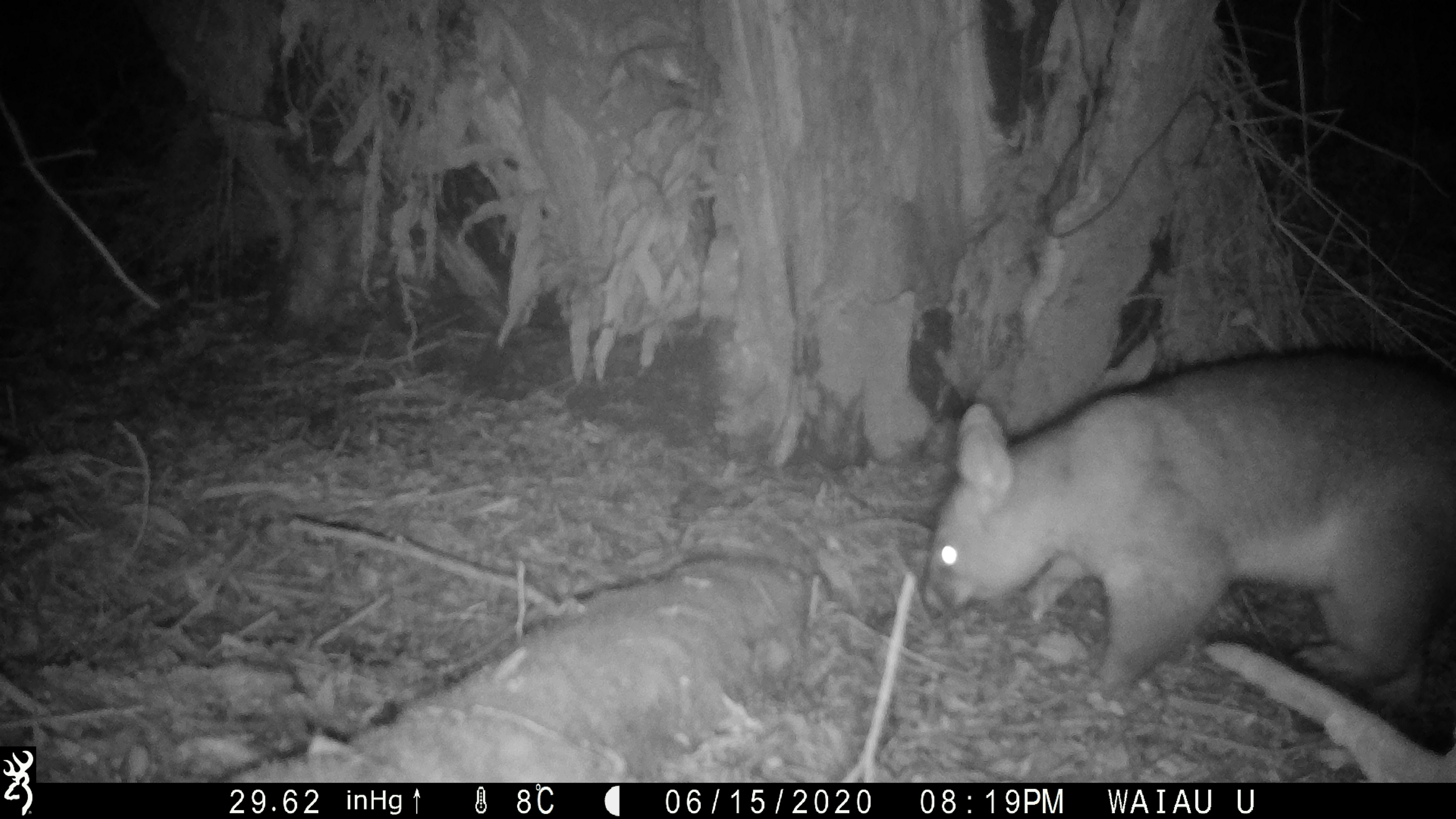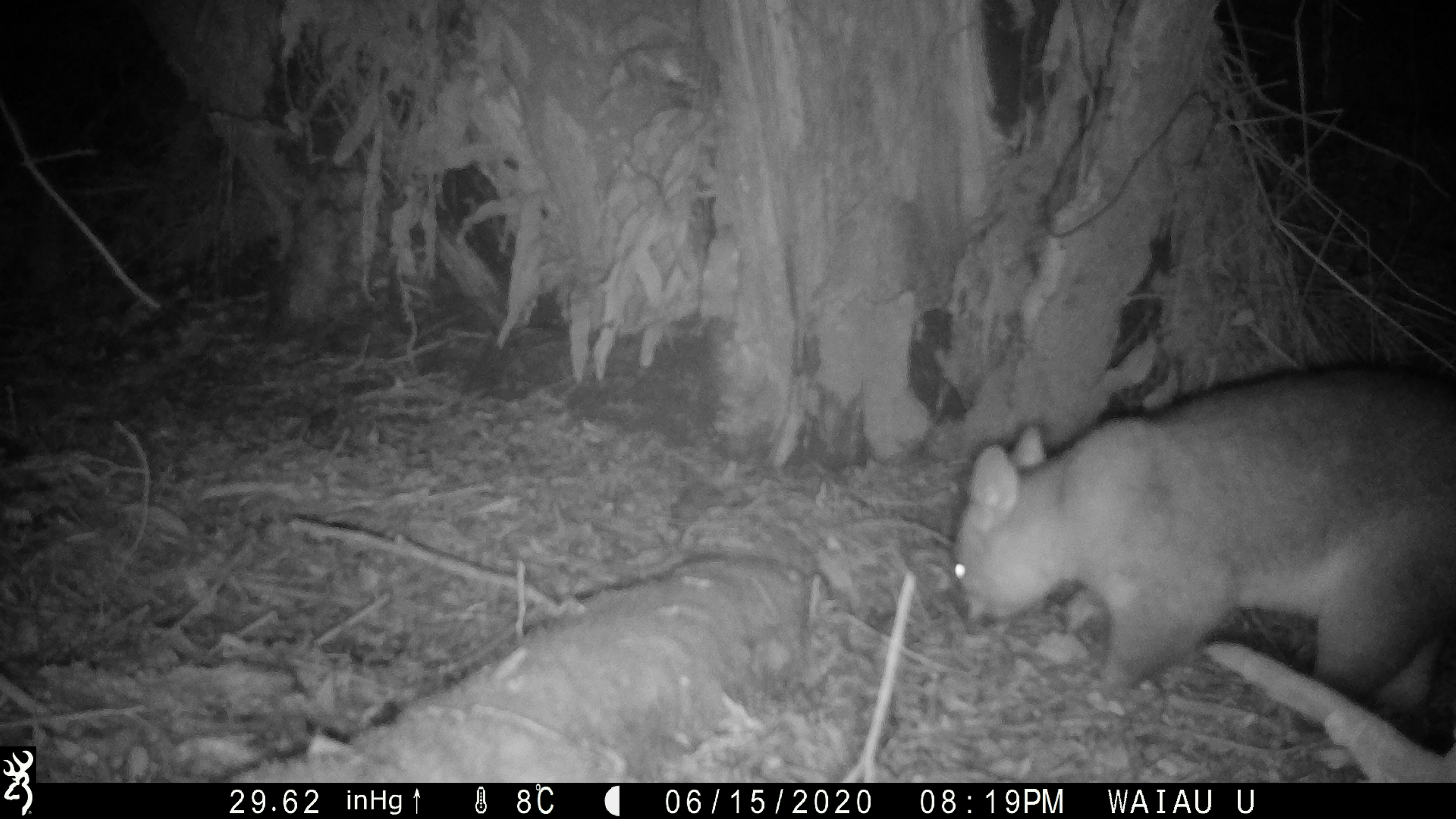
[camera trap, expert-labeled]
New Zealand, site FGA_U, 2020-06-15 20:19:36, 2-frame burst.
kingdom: Animalia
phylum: Chordata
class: Mammalia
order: Diprotodontia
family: Phalangeridae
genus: Trichosurus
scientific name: Trichosurus vulpecula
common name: common brushtail possum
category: possum